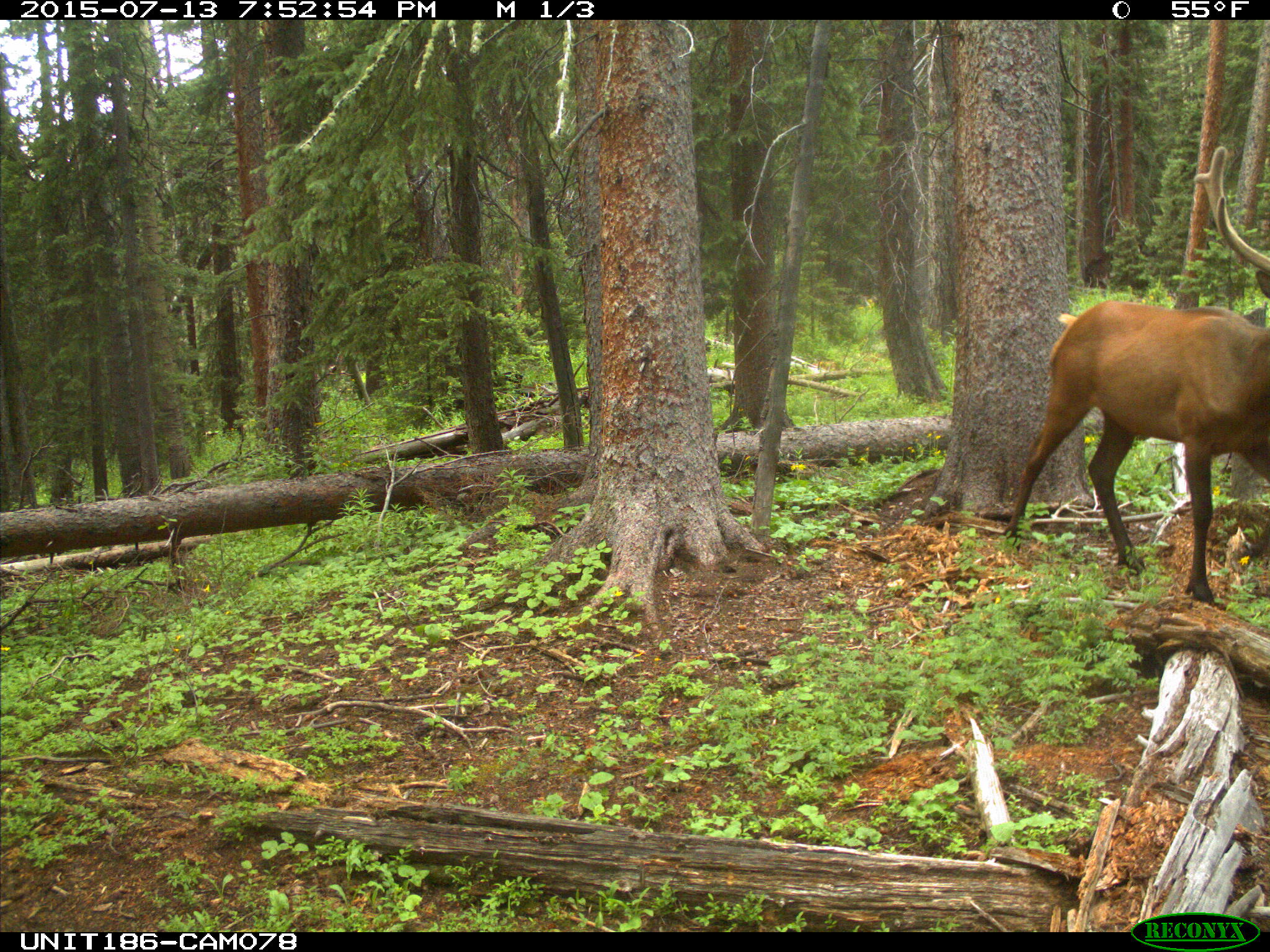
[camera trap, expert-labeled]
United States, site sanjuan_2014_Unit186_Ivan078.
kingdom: Animalia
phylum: Chordata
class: Mammalia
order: Artiodactyla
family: Cervidae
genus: Cervus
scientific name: Cervus elaphus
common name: red deer